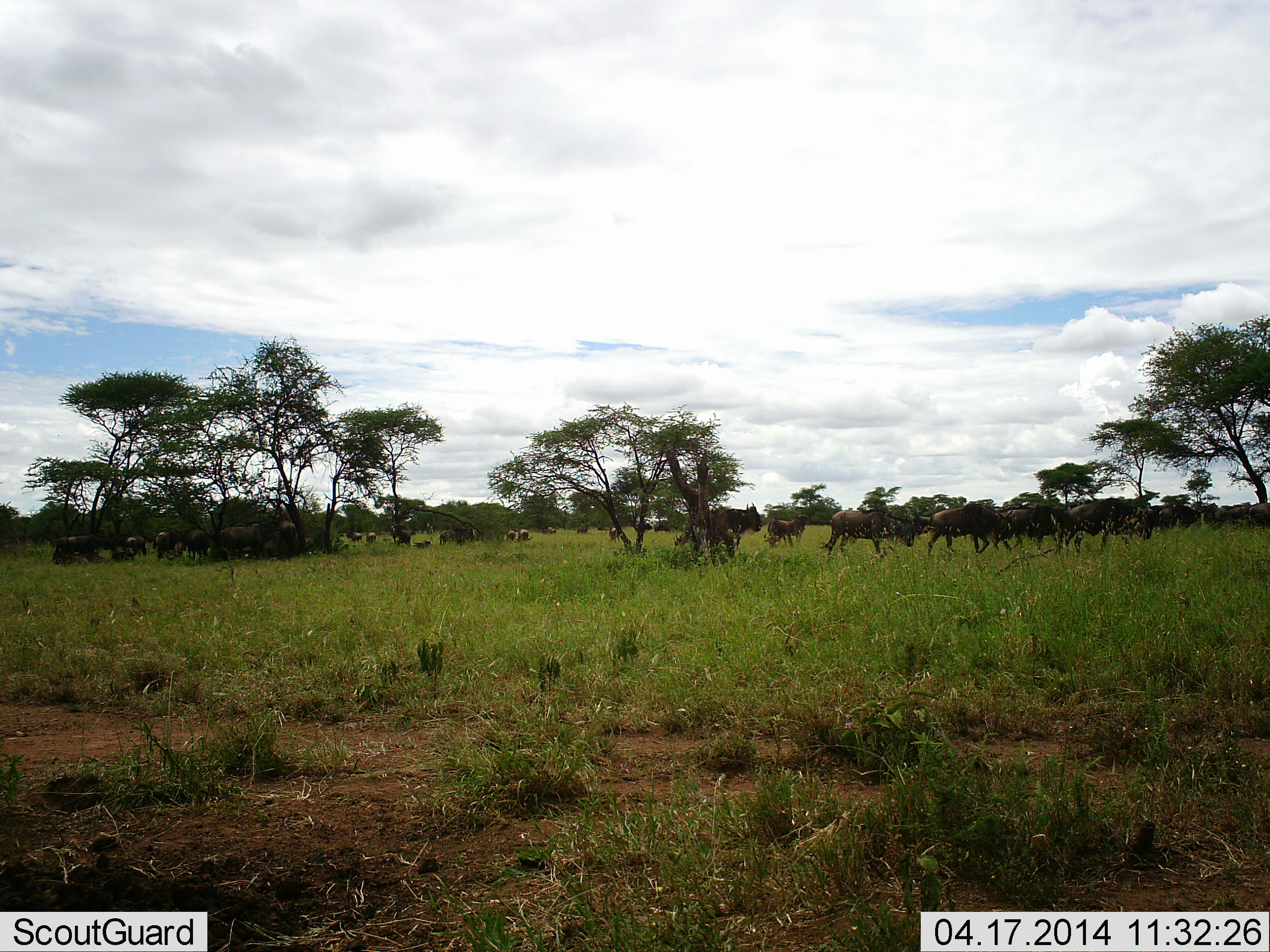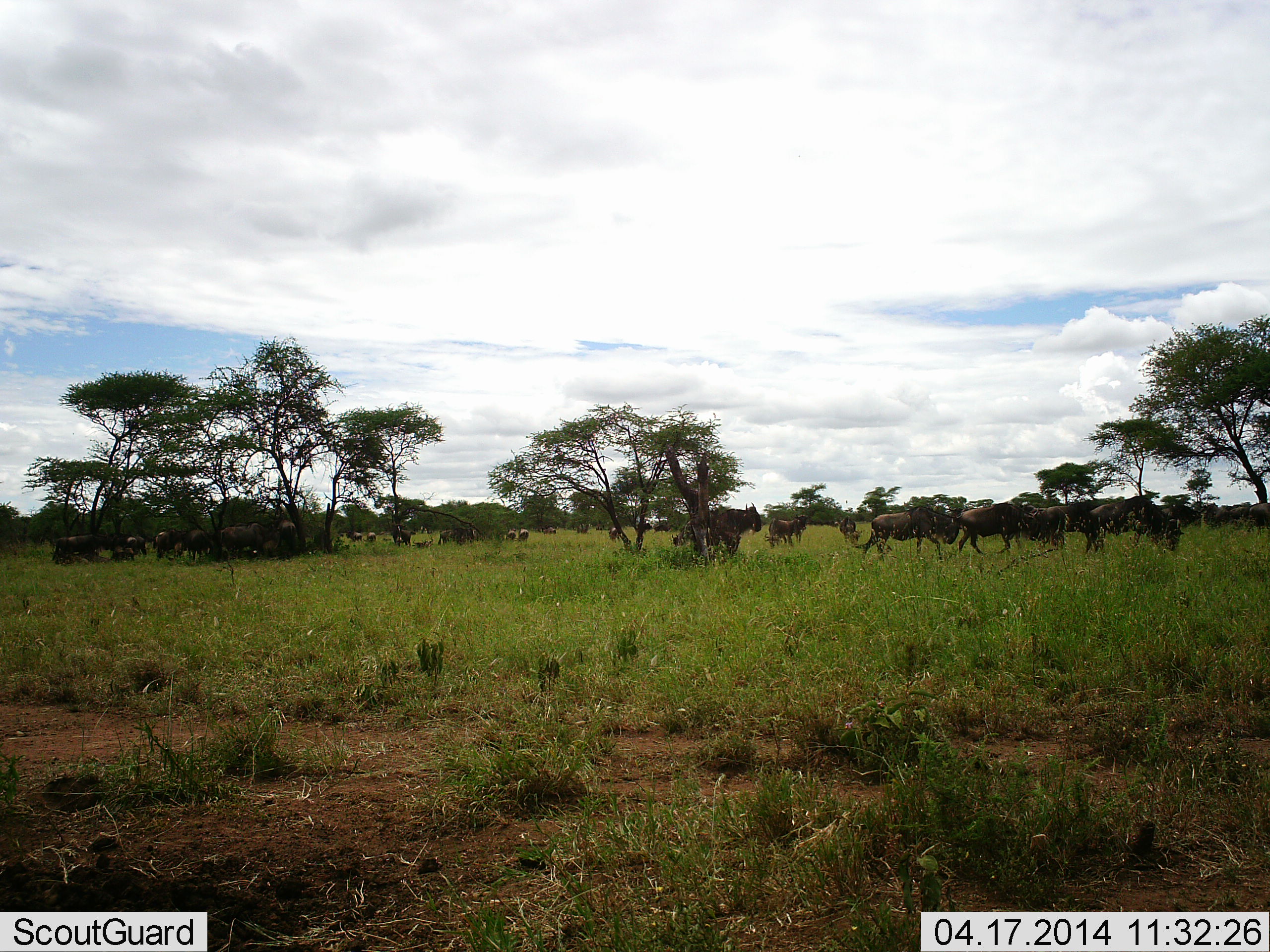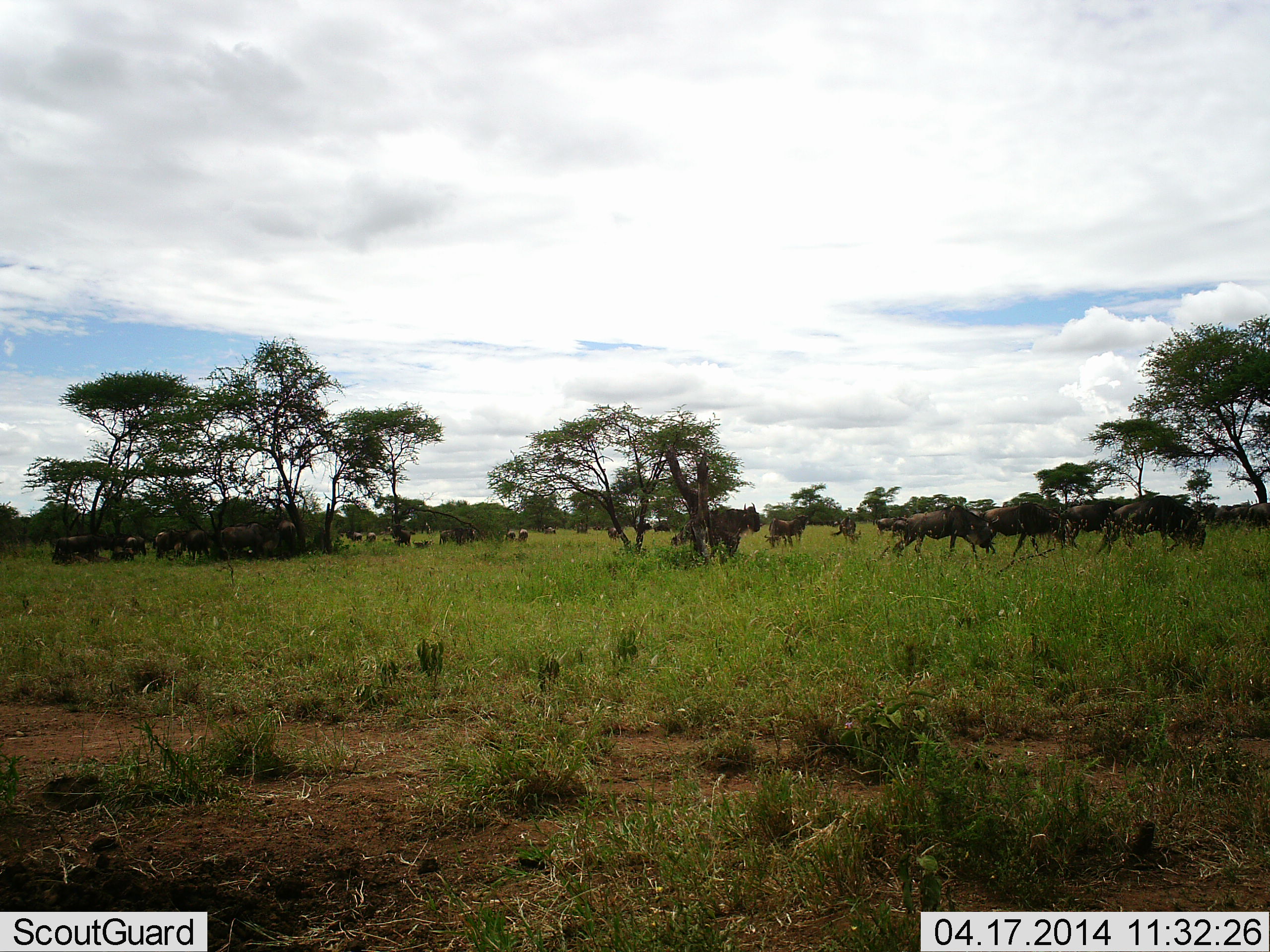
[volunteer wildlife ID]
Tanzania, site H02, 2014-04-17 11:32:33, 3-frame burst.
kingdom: Animalia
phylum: Chordata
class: Mammalia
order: Artiodactyla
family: Bovidae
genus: Connochaetes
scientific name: Connochaetes taurinus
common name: blue wildebeest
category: wildebeest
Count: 11-50.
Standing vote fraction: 70%.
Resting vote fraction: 20%.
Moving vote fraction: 90%.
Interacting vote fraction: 0%.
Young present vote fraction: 0%.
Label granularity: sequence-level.